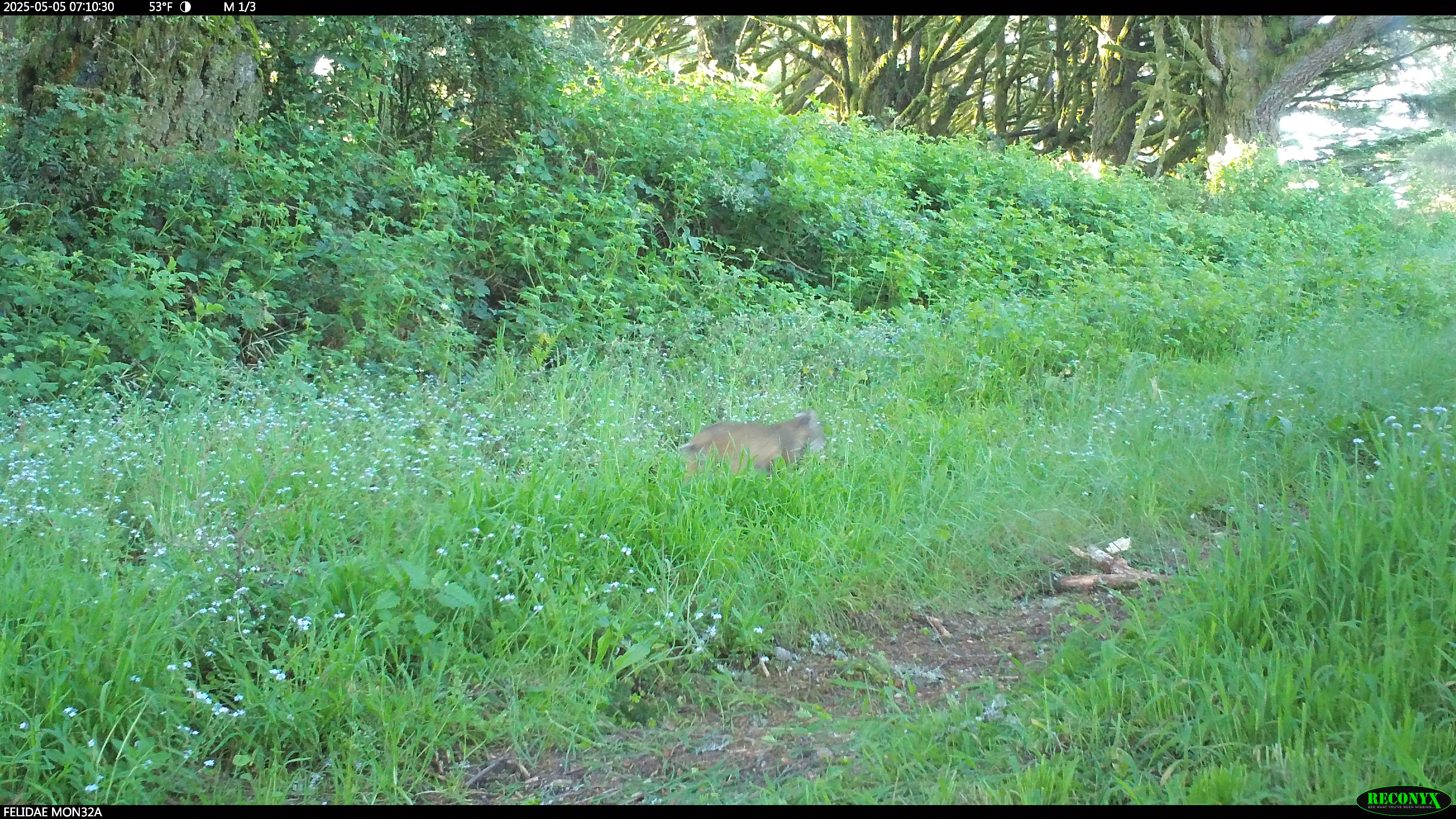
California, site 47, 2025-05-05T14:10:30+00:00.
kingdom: Animalia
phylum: Chordata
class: Mammalia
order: Carnivora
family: Felidae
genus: Lynx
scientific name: Lynx rufus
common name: bobcat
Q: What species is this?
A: Bobcat (Lynx rufus).